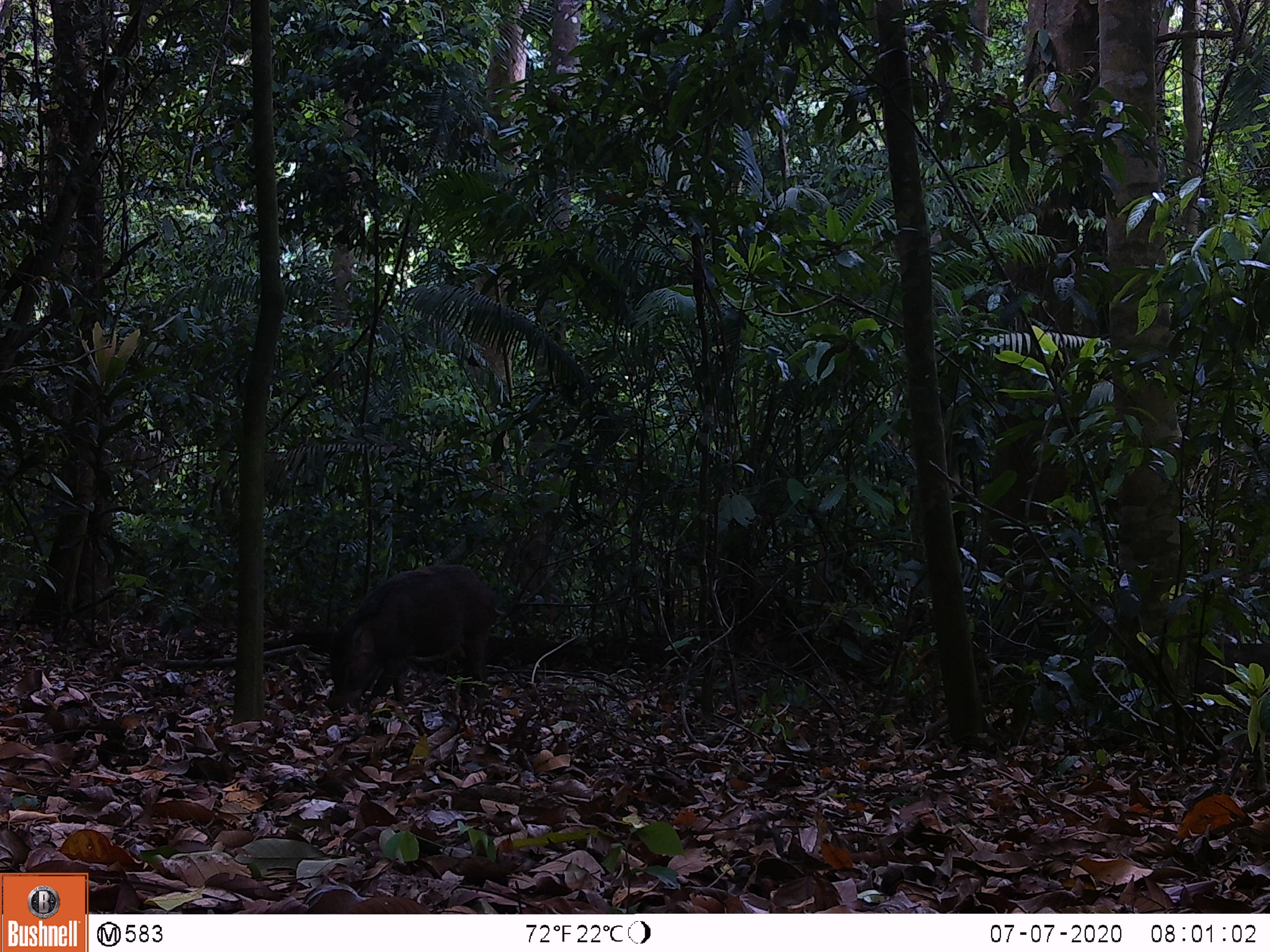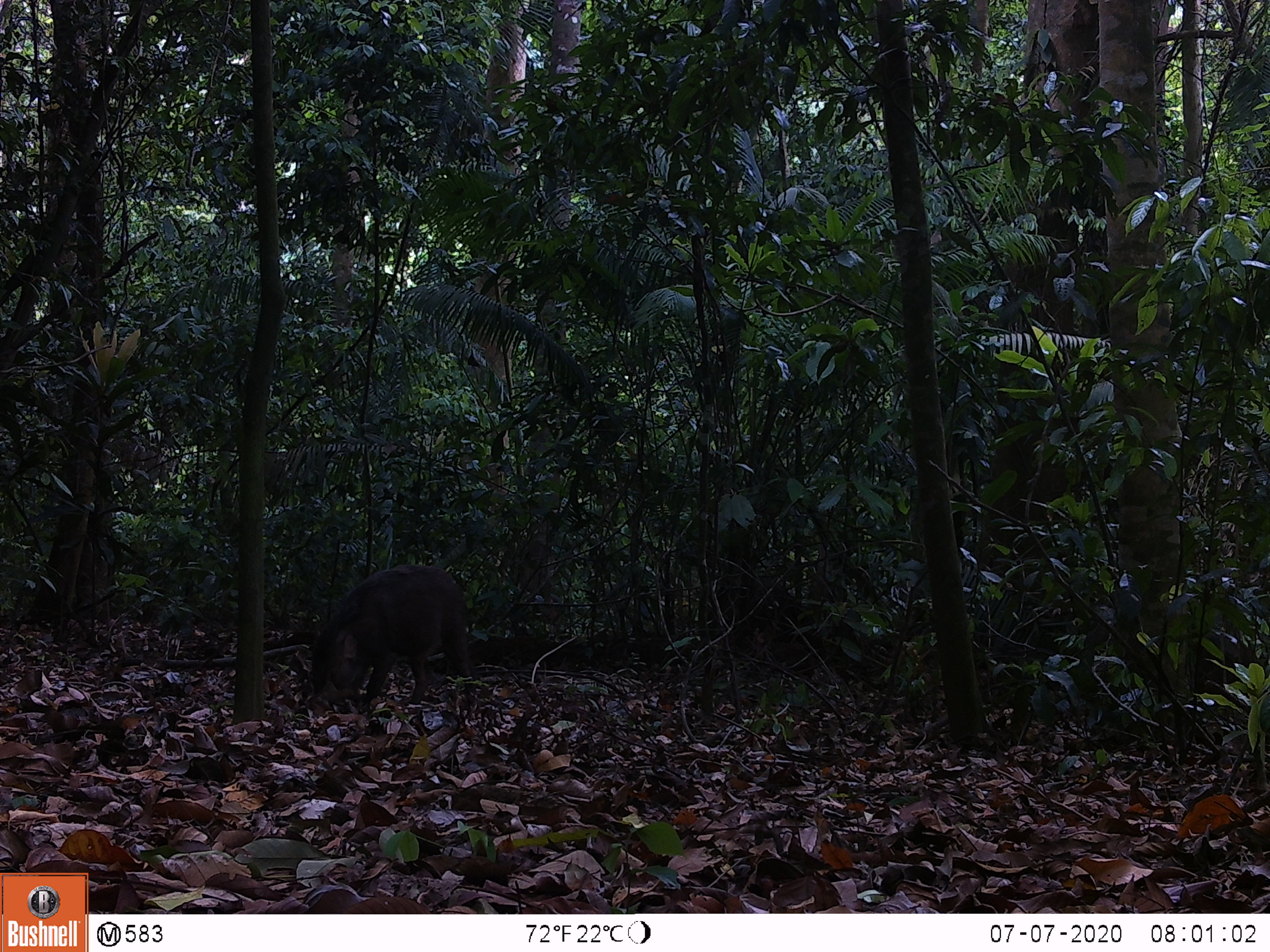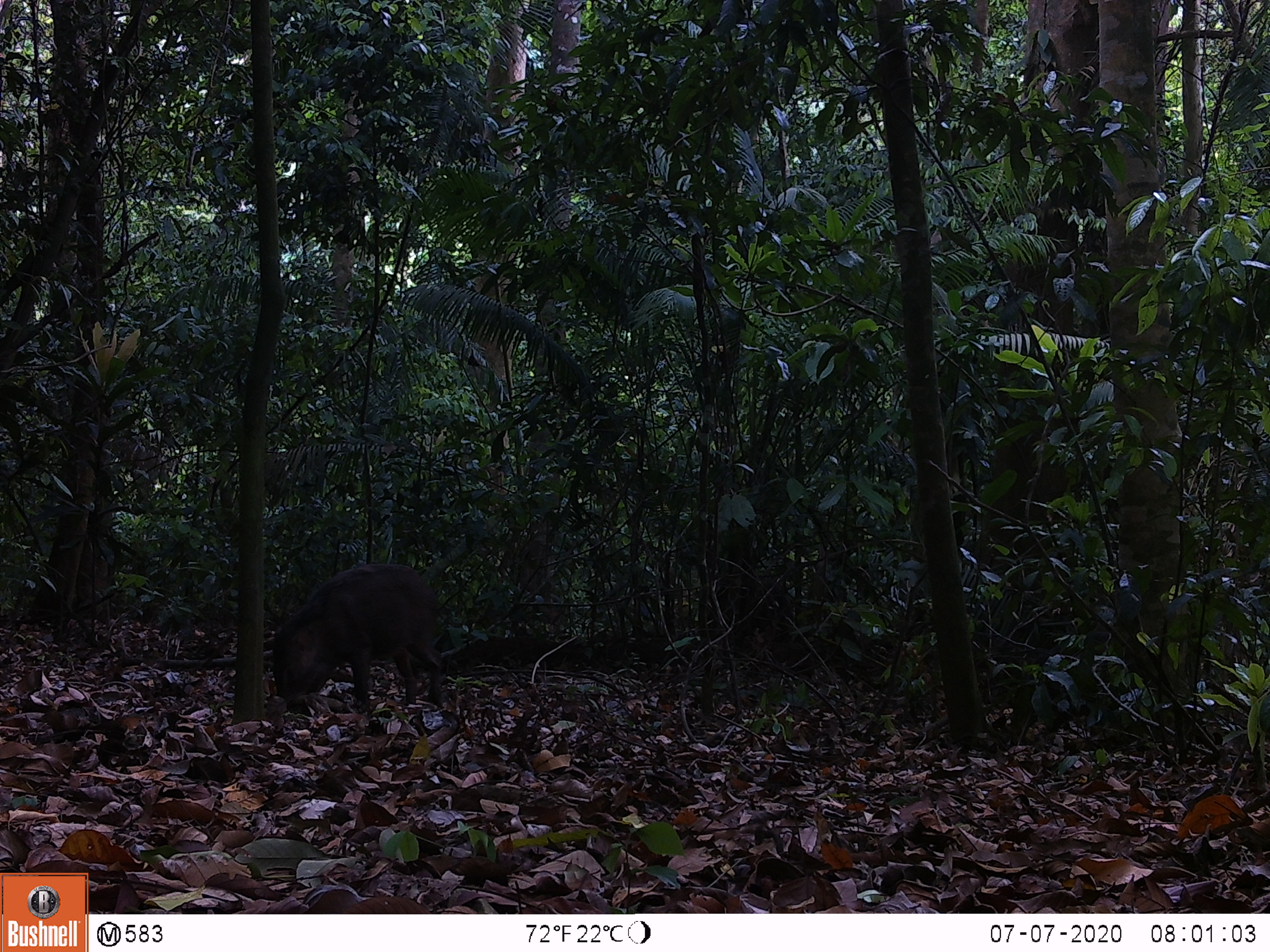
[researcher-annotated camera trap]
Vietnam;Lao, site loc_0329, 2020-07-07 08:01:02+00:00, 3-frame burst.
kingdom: Animalia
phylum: Chordata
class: Mammalia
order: Artiodactyla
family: Suidae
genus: Sus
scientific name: Sus scrofa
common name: eurasian wild pig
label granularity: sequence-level